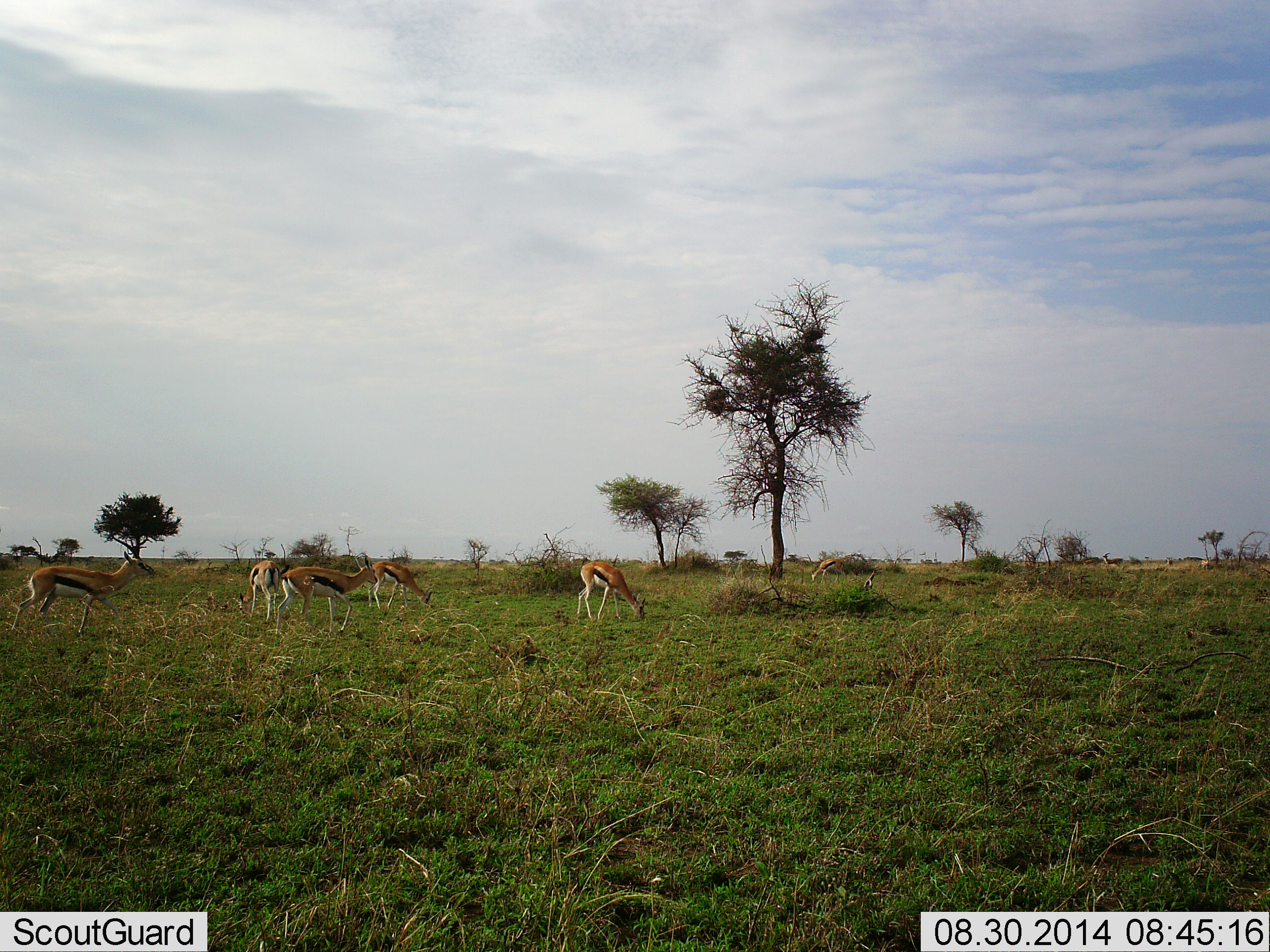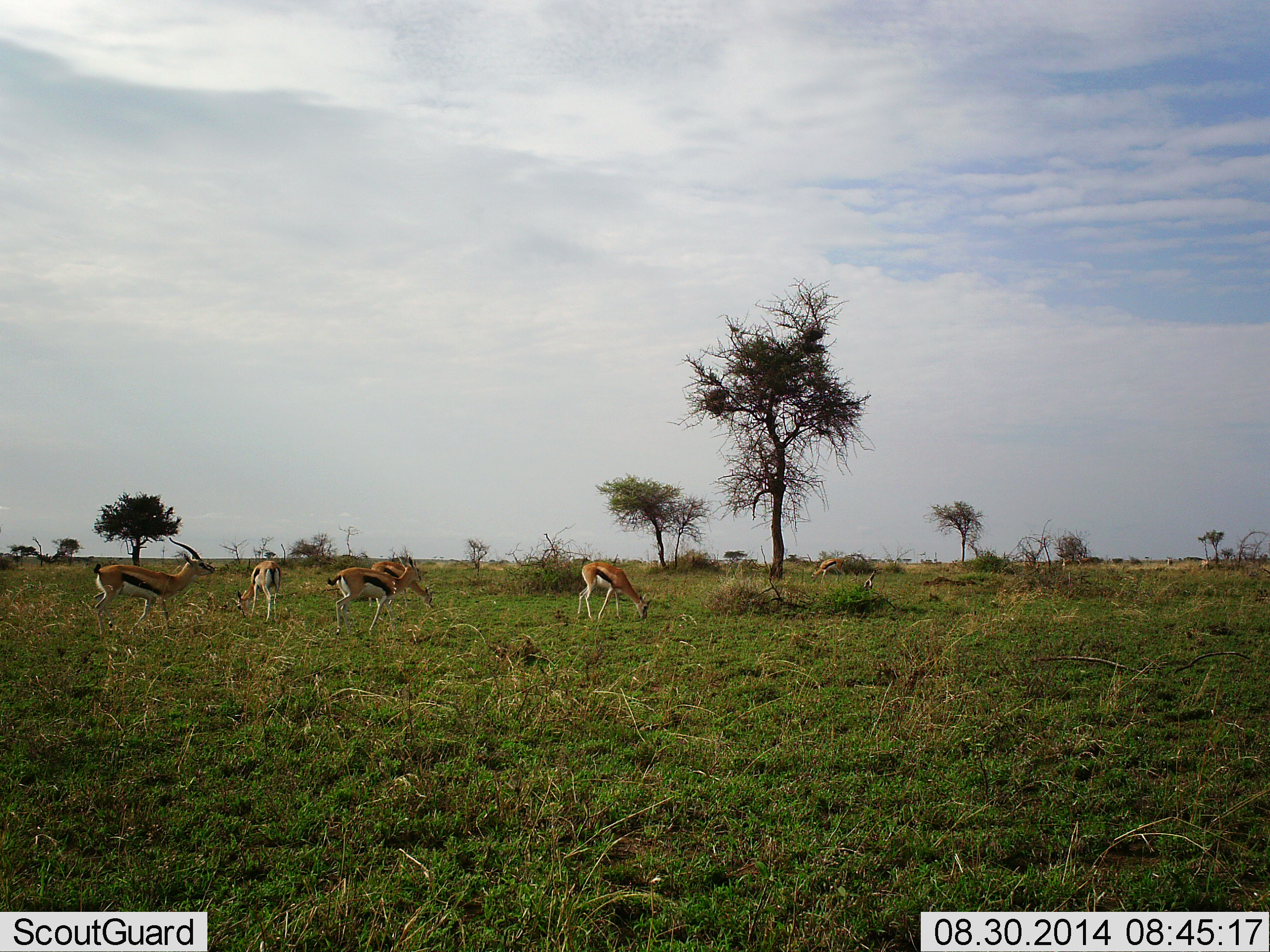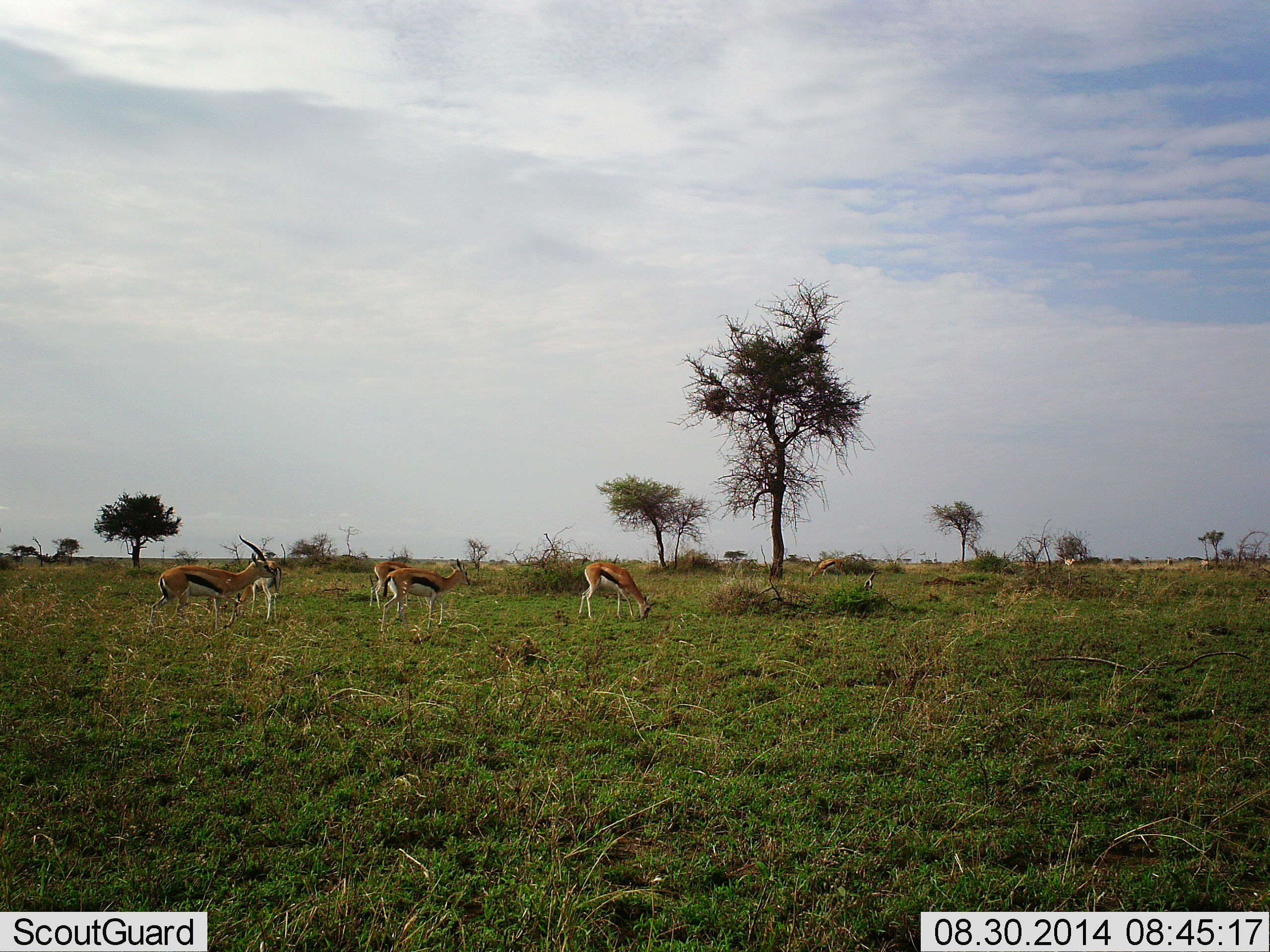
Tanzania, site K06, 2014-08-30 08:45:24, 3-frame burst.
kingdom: Animalia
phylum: Chordata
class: Mammalia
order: Artiodactyla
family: Bovidae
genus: Eudorcas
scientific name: Eudorcas thomsonii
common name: thomson's gazelle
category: gazellethomsons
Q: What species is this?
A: Gazellethomsons (thomson's gazelle) (Eudorcas thomsonii).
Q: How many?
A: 6.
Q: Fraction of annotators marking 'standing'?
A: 40%.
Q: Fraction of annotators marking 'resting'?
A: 0%.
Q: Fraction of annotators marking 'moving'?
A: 60%.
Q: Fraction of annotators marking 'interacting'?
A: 0%.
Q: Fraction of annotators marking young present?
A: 0%.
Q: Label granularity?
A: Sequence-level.